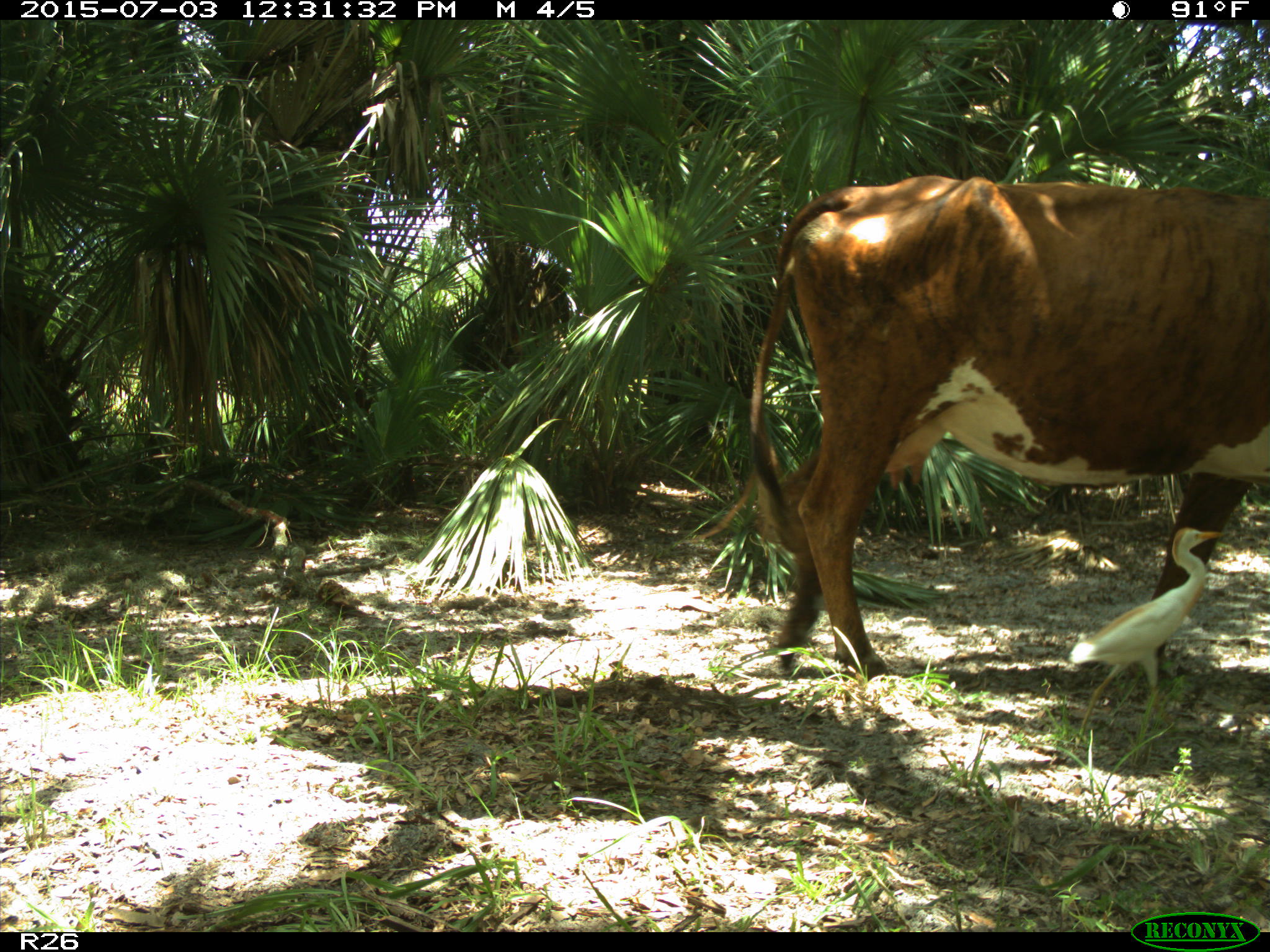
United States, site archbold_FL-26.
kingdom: Animalia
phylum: Chordata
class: Mammalia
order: Artiodactyla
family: Bovidae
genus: Bos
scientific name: Bos taurus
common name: domestic cow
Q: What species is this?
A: Bos taurus (domestic cow).